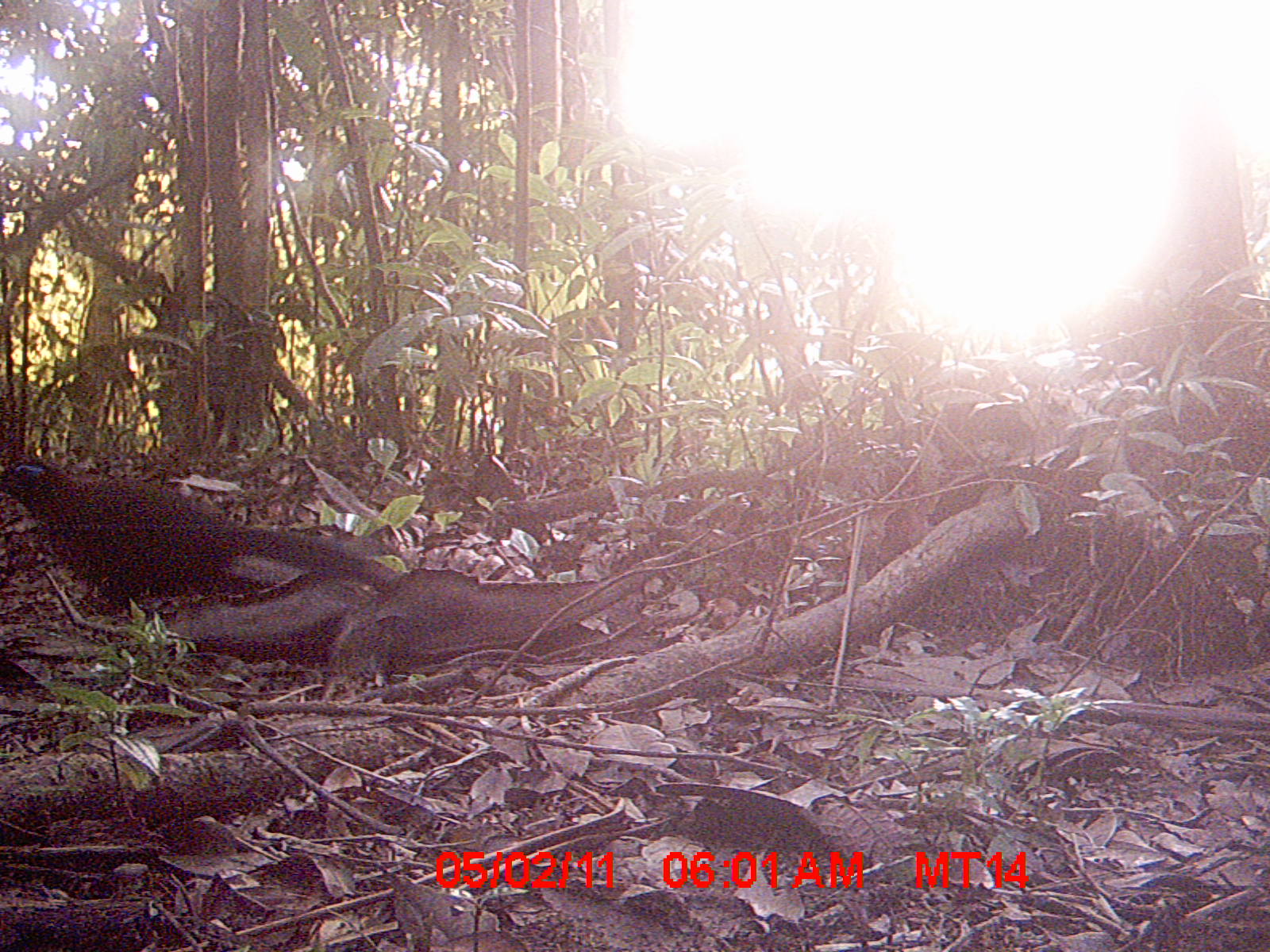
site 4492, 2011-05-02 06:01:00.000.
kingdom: Animalia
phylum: Chordata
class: Aves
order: Cuculiformes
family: Cuculidae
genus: Coua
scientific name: Coua serriana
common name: red-breasted coua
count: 1